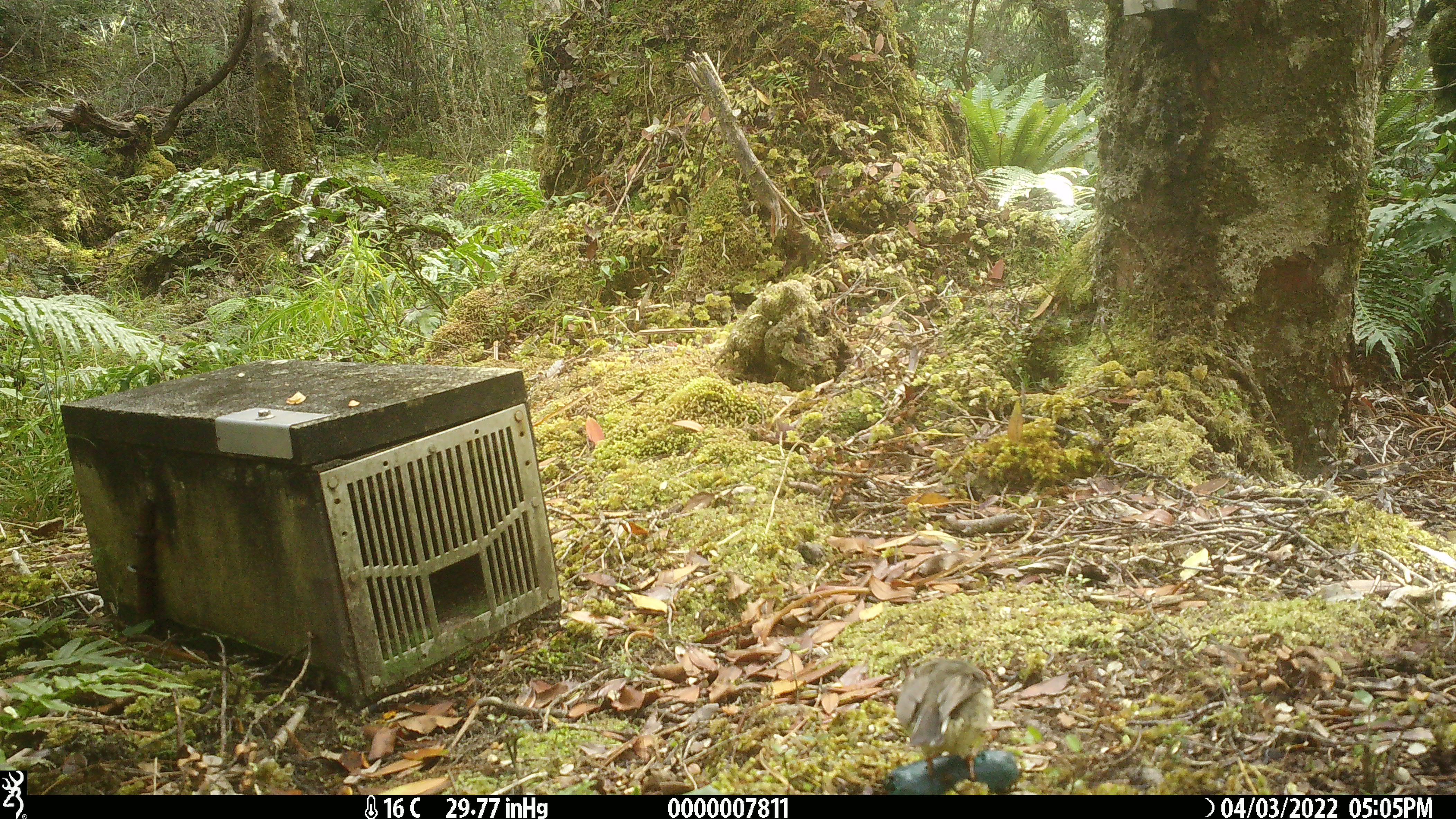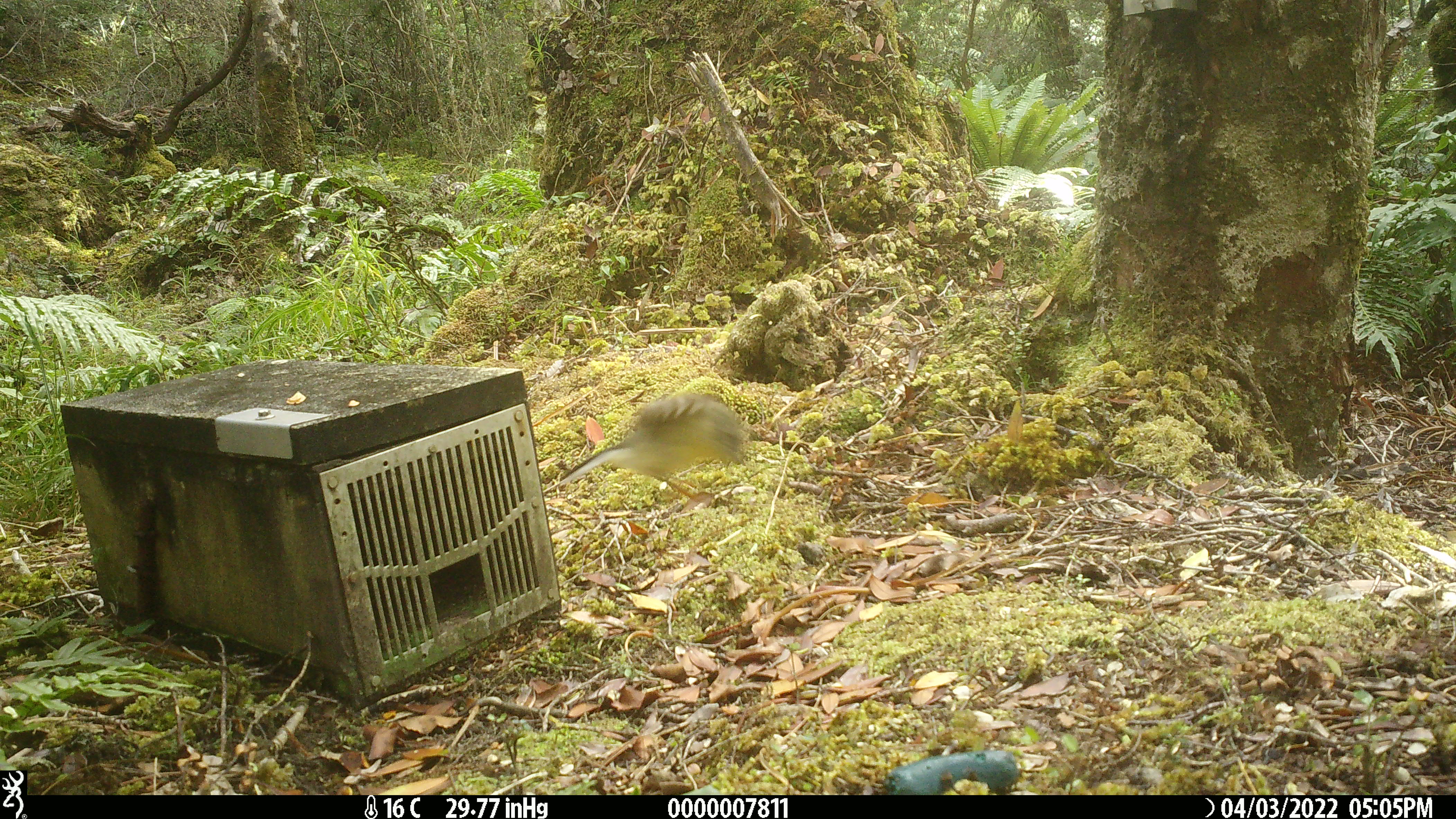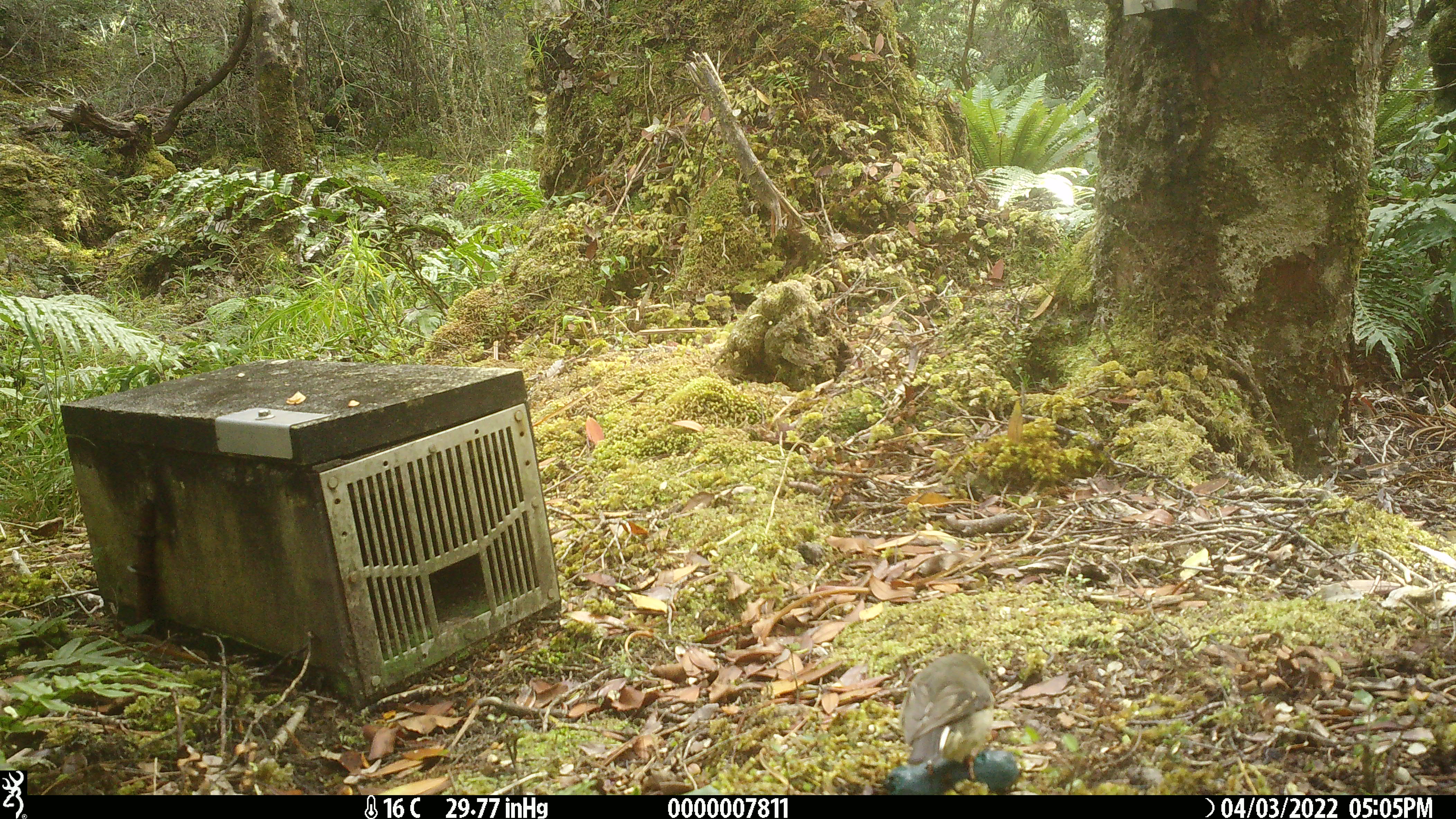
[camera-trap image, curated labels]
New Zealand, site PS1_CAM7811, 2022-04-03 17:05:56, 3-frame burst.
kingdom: Animalia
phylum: Chordata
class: Aves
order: Passeriformes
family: Petroicidae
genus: Petroica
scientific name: Petroica macrocephala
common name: tomtit